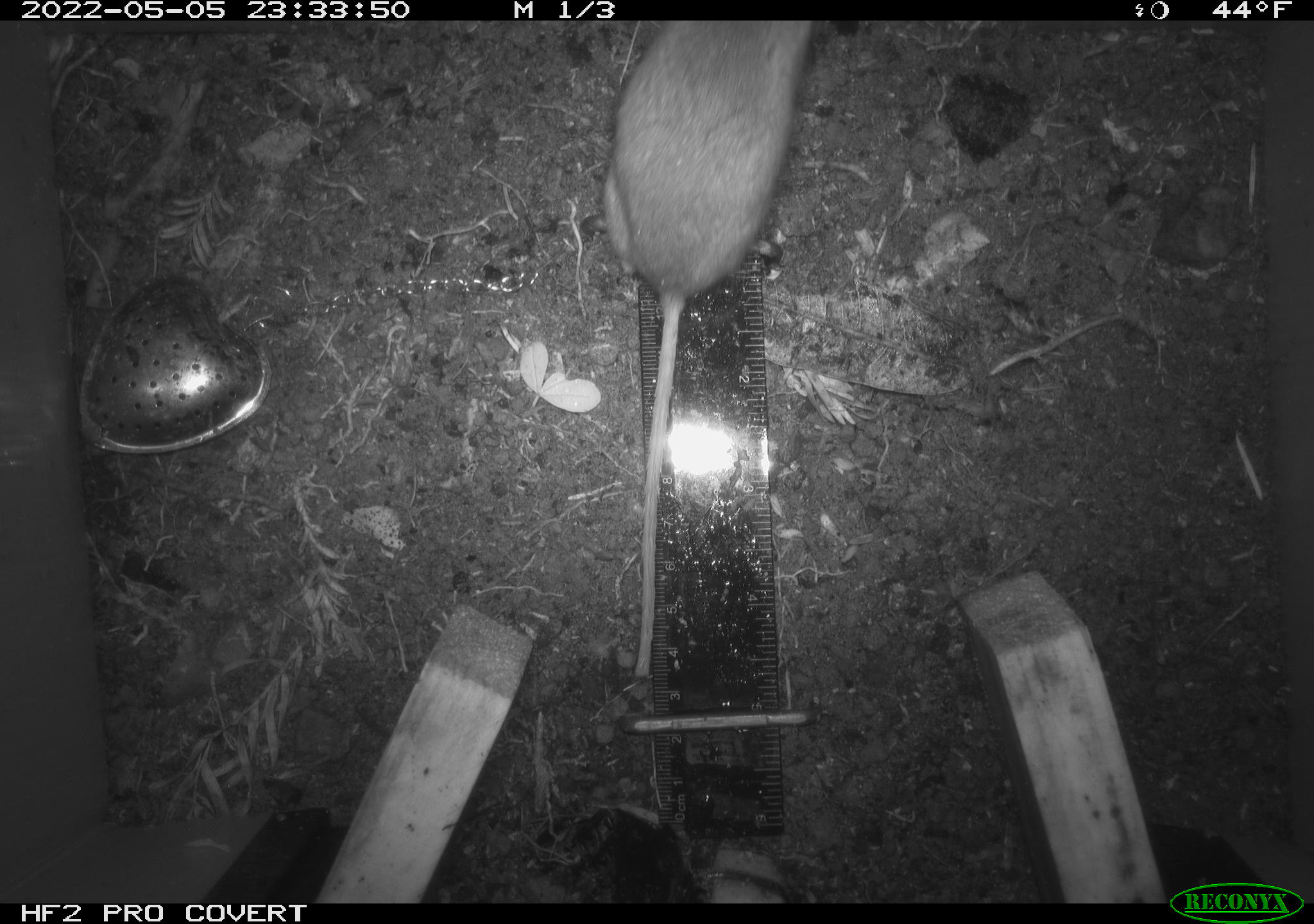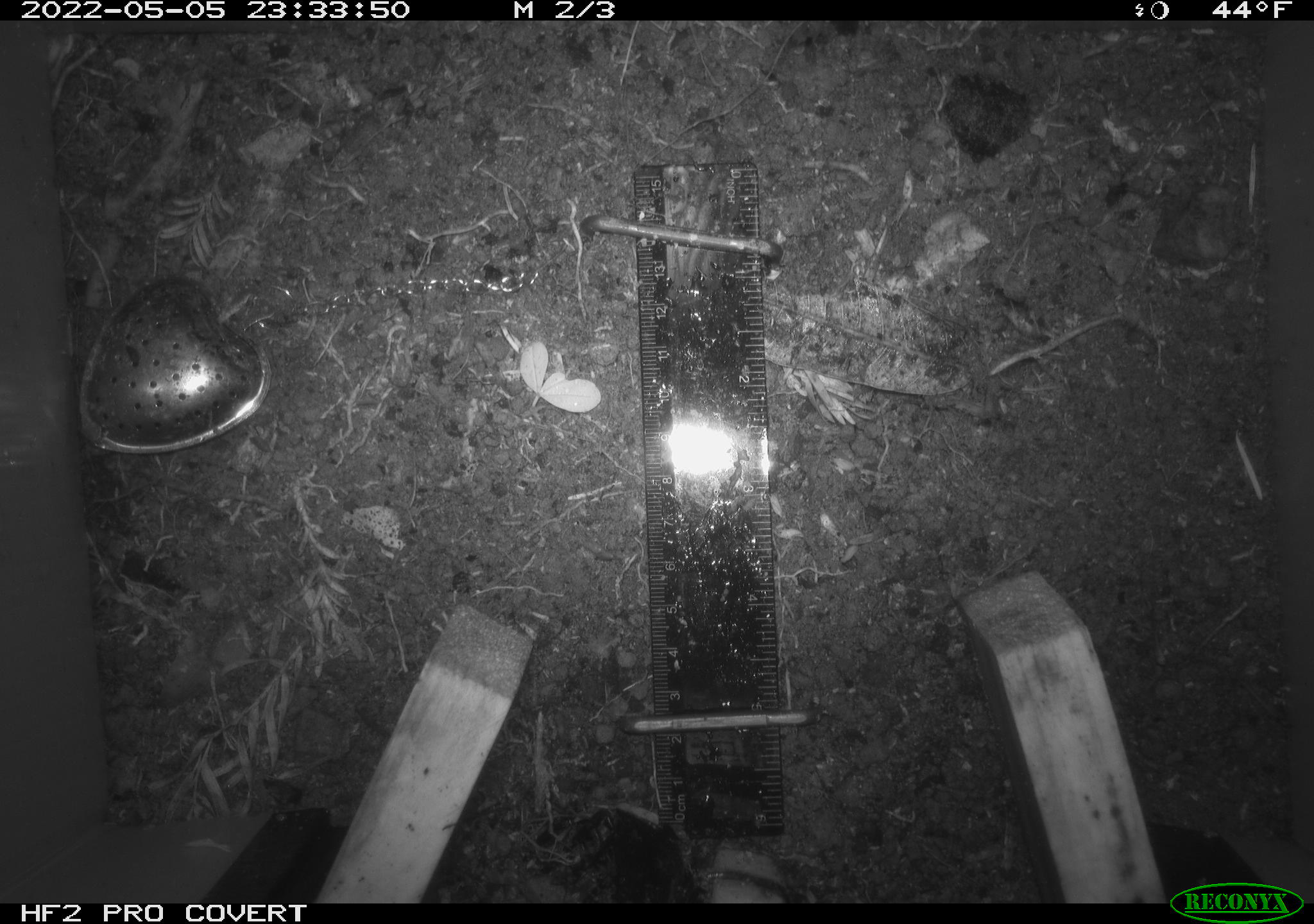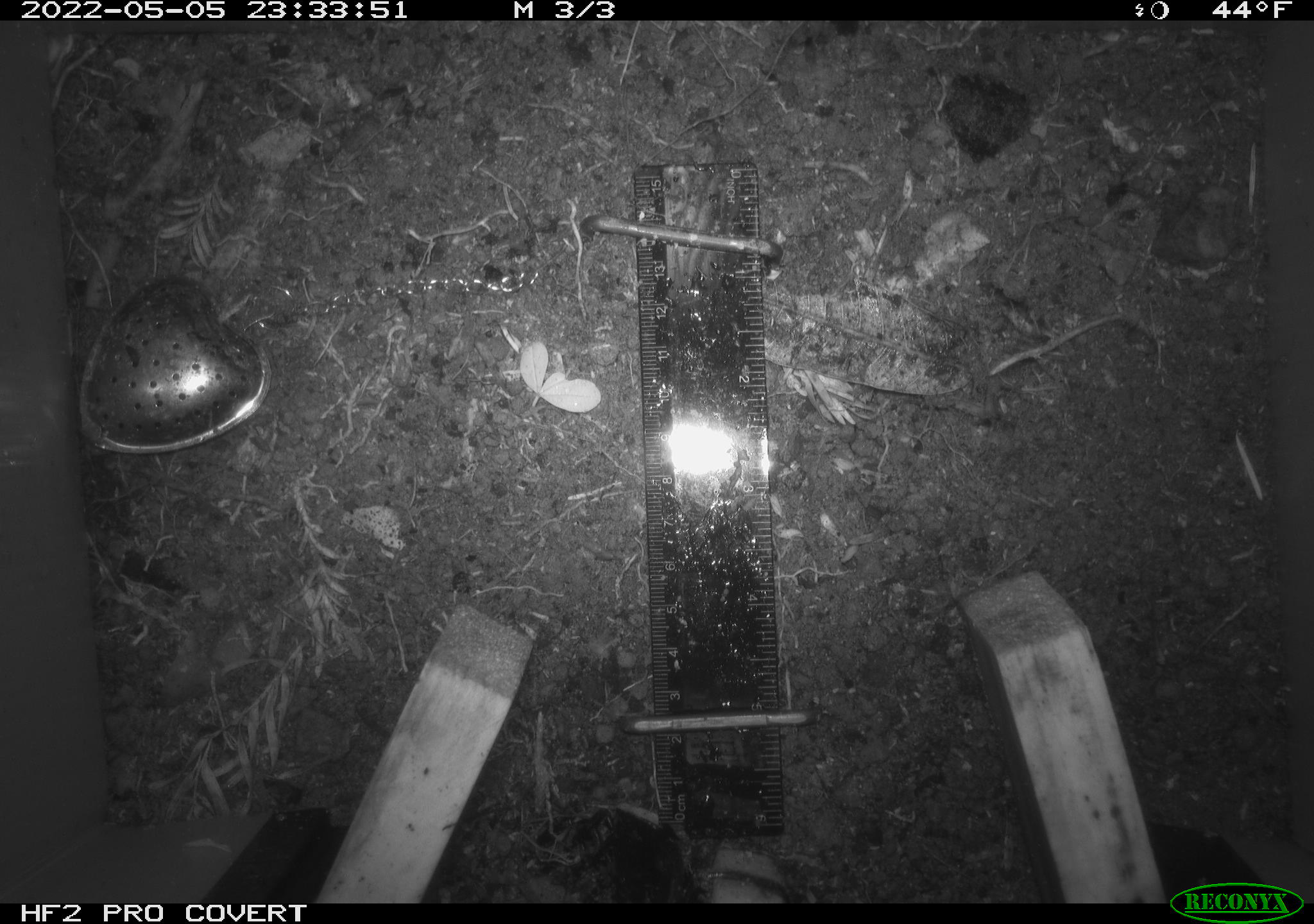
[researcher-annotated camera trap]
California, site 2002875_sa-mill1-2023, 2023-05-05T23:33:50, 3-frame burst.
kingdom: Animalia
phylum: Chordata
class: Mammalia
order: Rodentia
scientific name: Rodentia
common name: mouse species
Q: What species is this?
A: Mouse species (Rodentia).